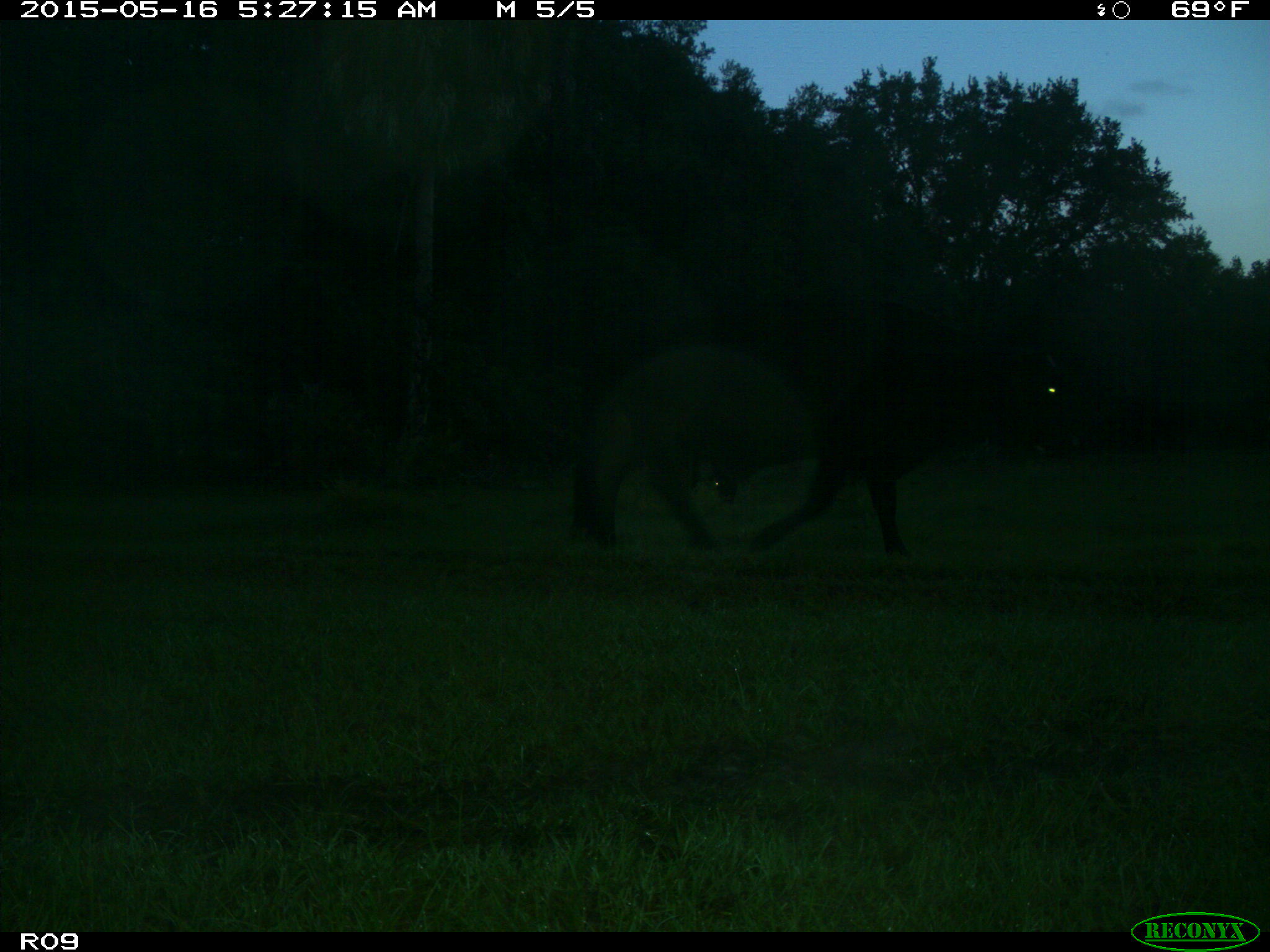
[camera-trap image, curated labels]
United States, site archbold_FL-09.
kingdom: Animalia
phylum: Chordata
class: Mammalia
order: Artiodactyla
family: Bovidae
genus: Bos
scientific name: Bos taurus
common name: domestic cow